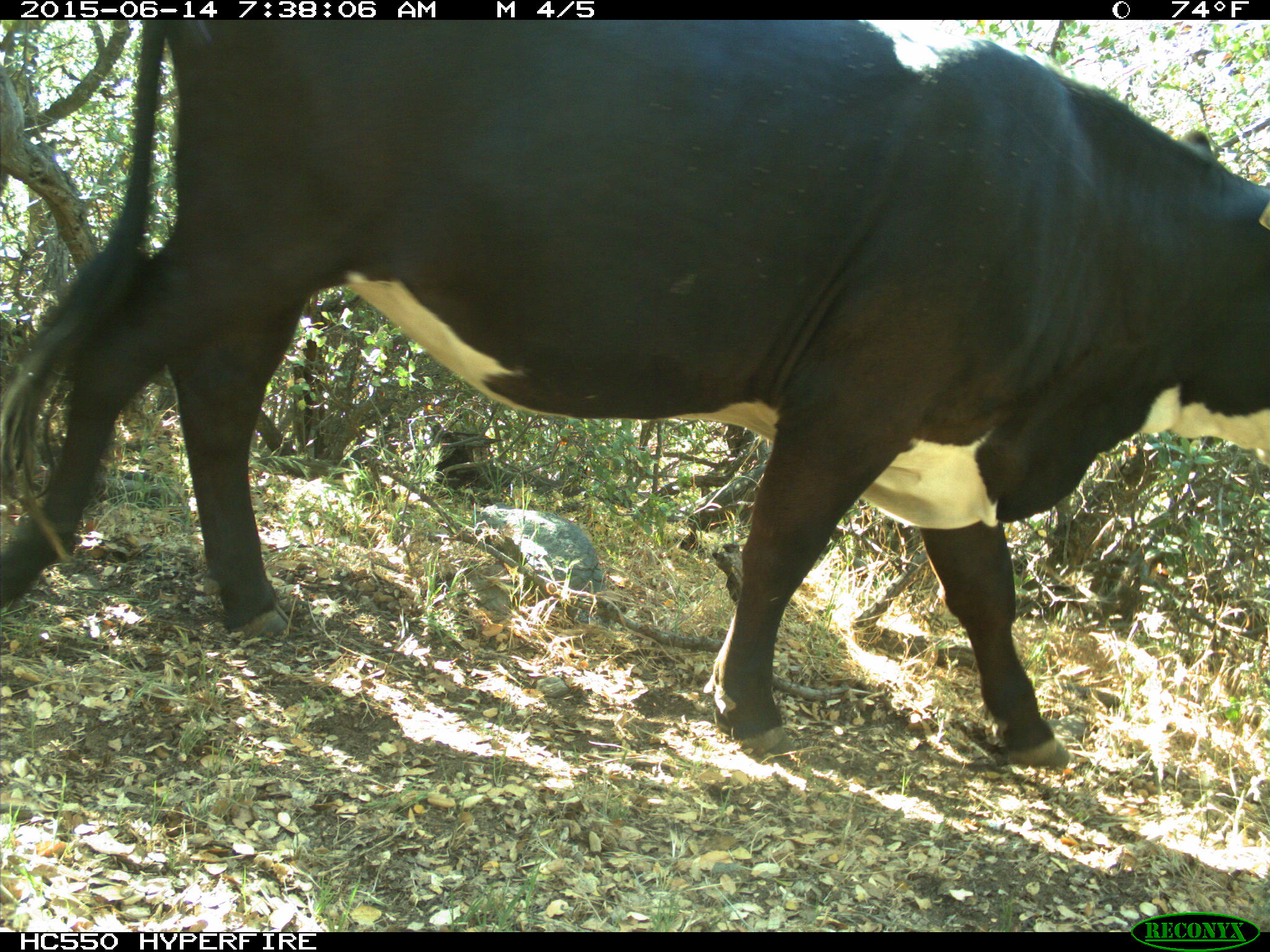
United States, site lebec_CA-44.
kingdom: Animalia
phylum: Chordata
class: Mammalia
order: Artiodactyla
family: Bovidae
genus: Bos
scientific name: Bos taurus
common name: domestic cow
Bos taurus (domestic cow).